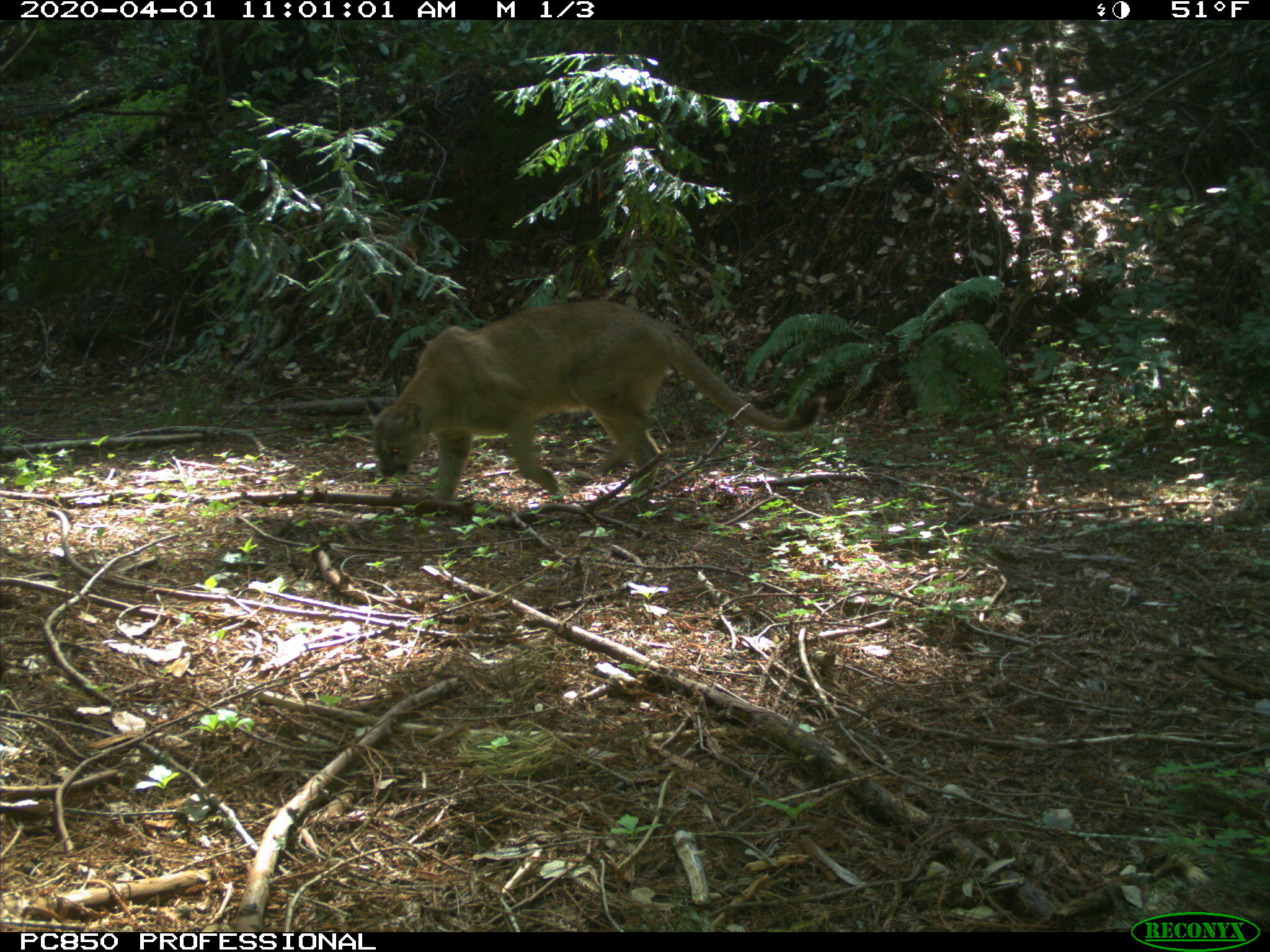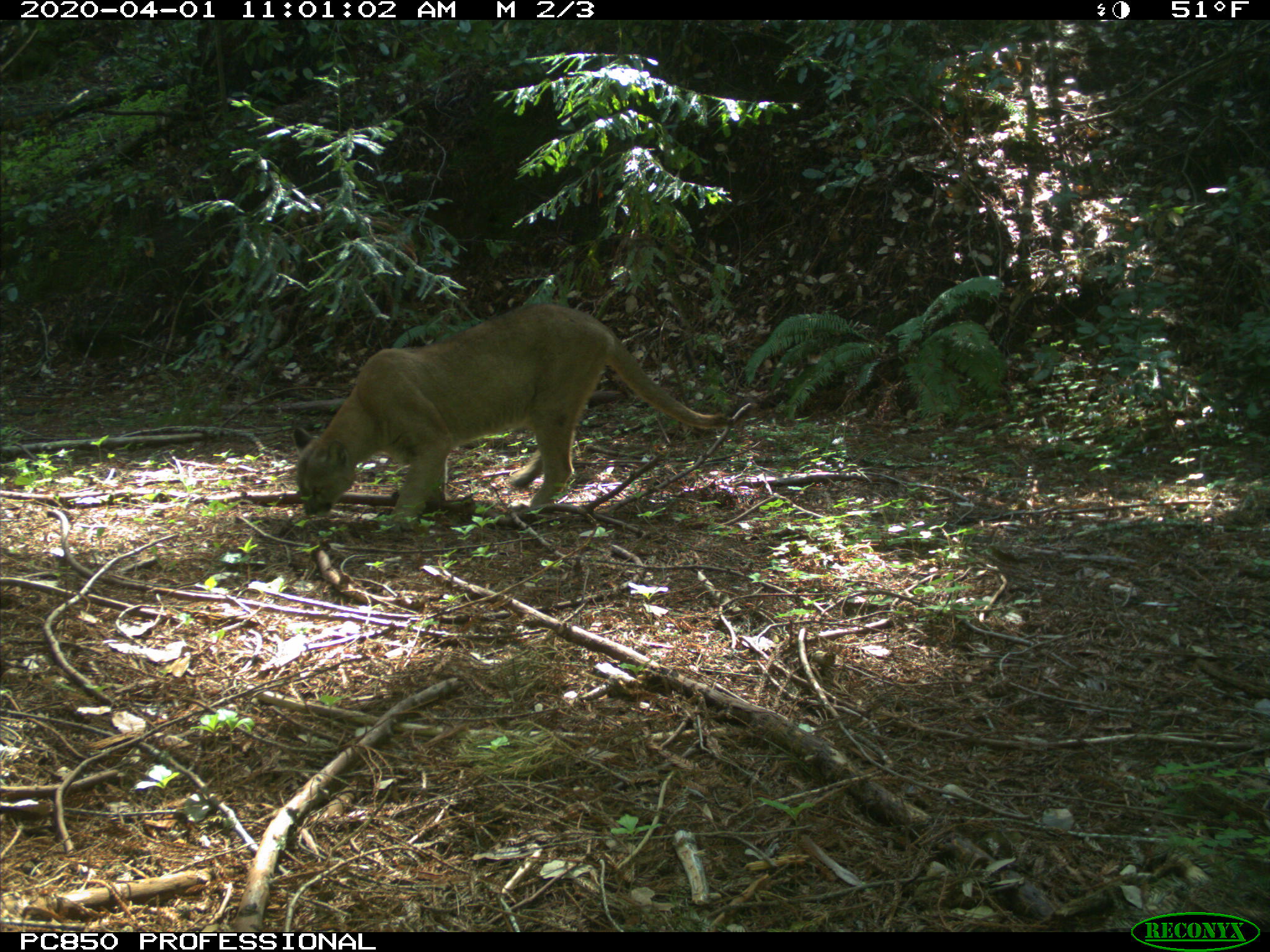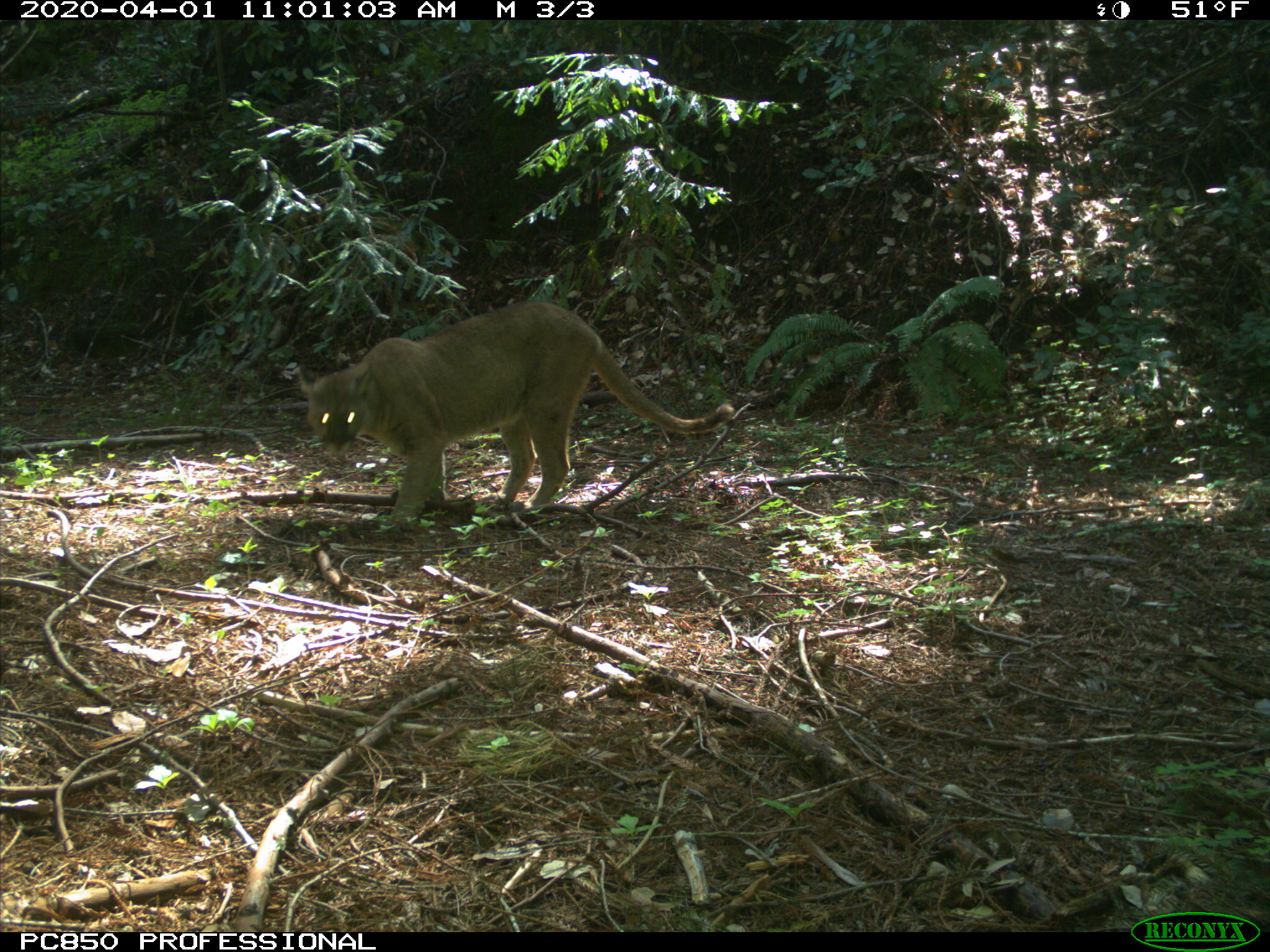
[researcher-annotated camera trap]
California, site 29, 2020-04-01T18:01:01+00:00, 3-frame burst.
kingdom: Animalia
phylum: Chordata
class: Mammalia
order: Carnivora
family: Felidae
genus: Puma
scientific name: Puma concolor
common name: puma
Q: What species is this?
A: Puma (Puma concolor).